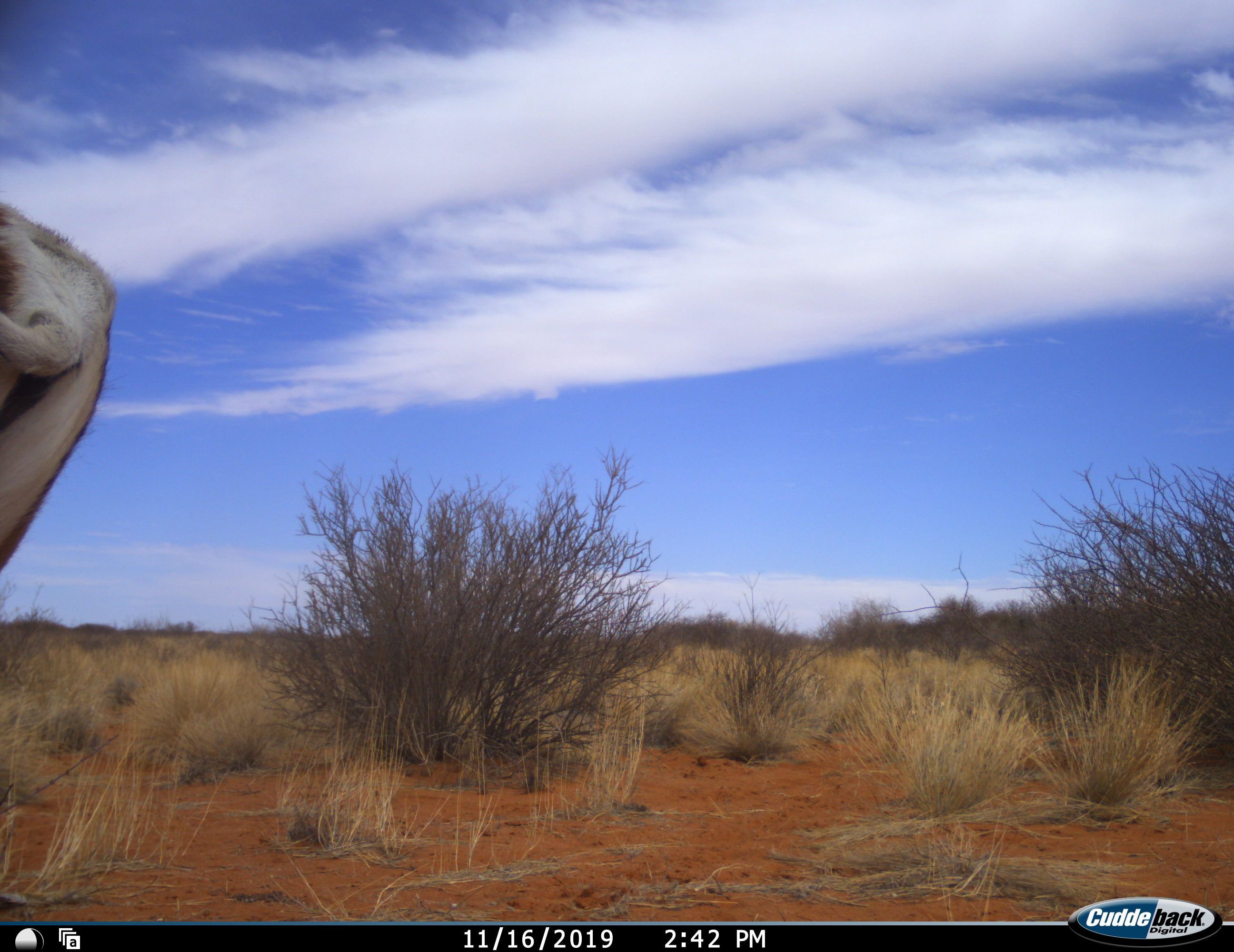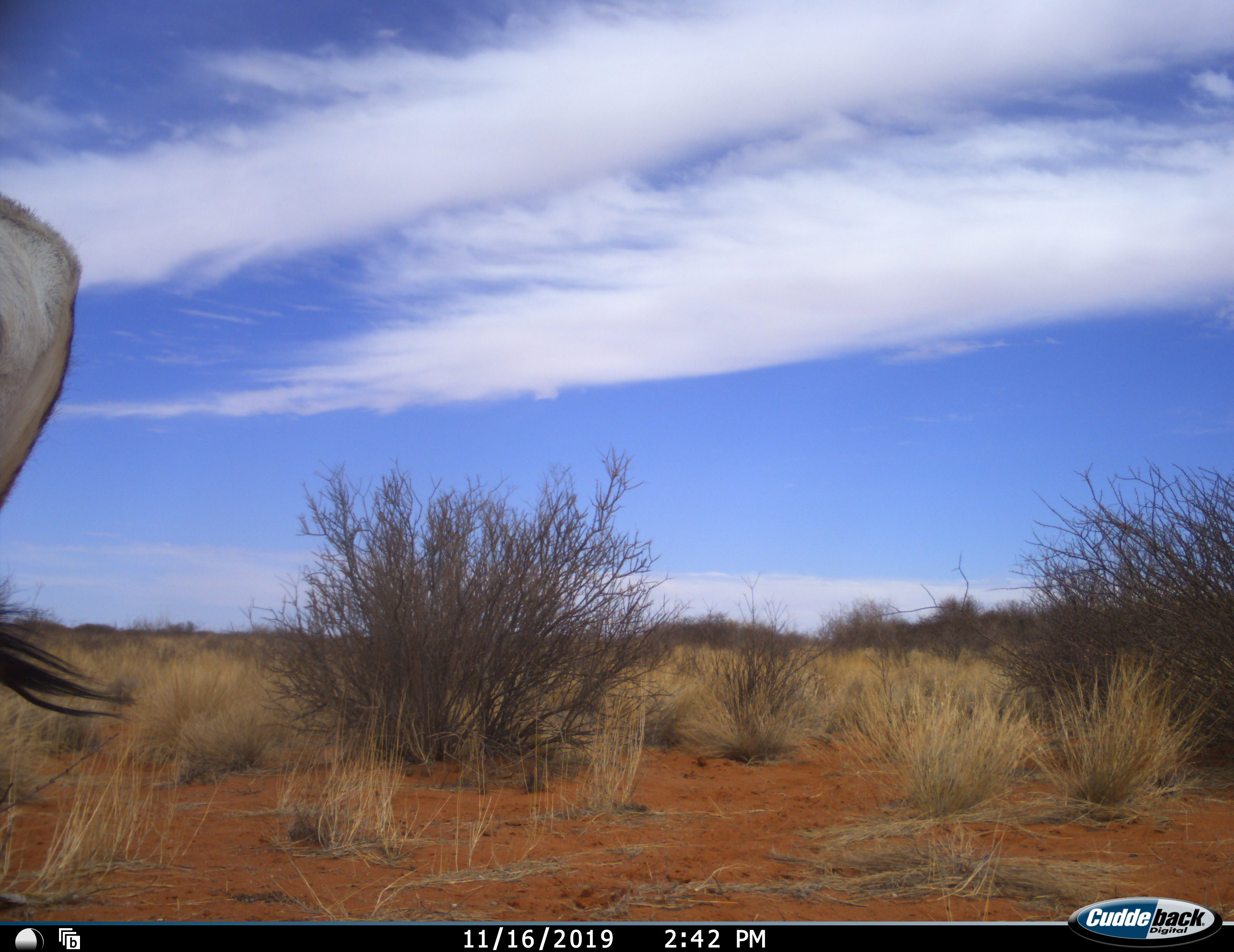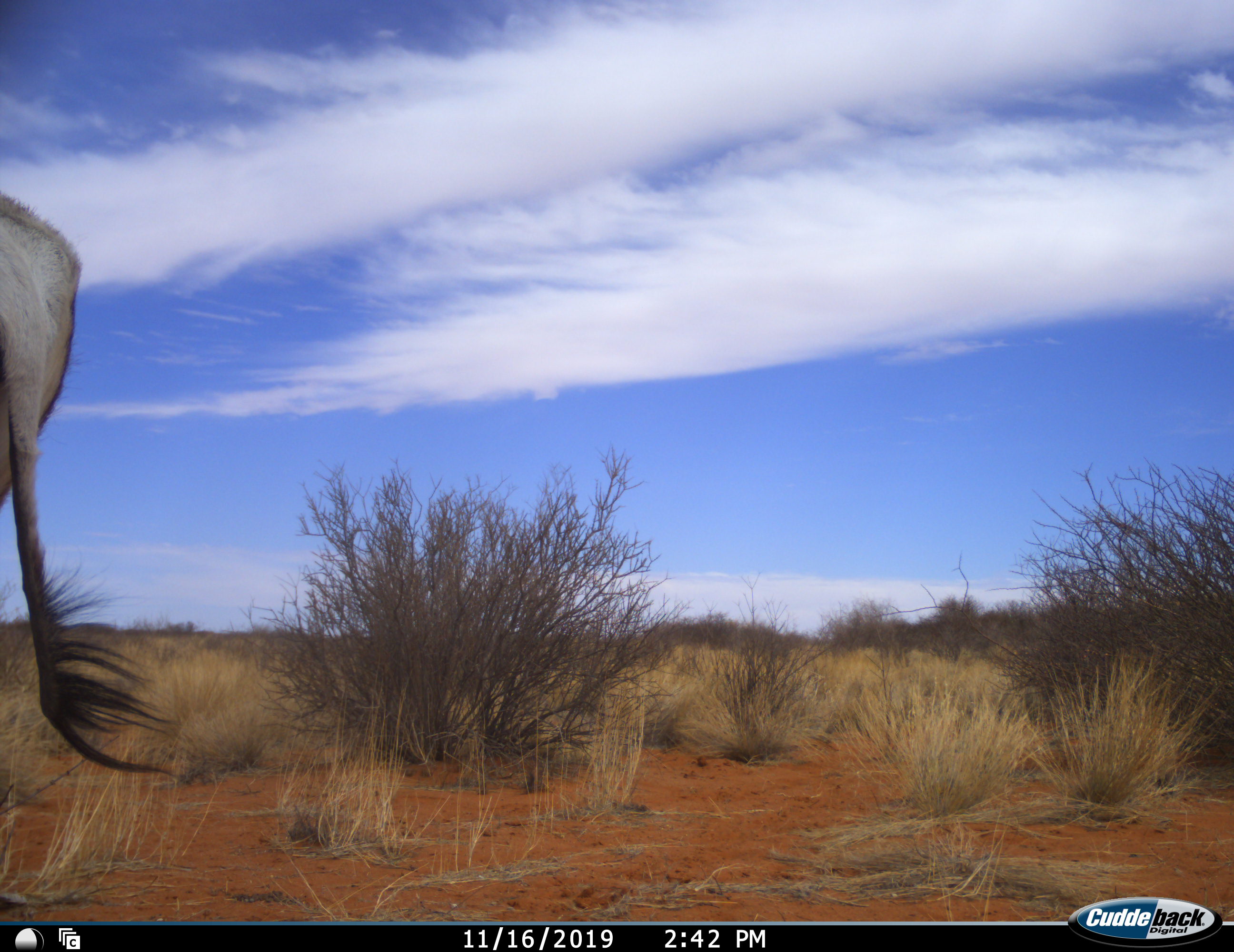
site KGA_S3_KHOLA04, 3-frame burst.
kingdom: Animalia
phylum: Chordata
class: Mammalia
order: Artiodactyla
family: Bovidae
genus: Antidorcas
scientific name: Antidorcas marsupialis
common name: springbok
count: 1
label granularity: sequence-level